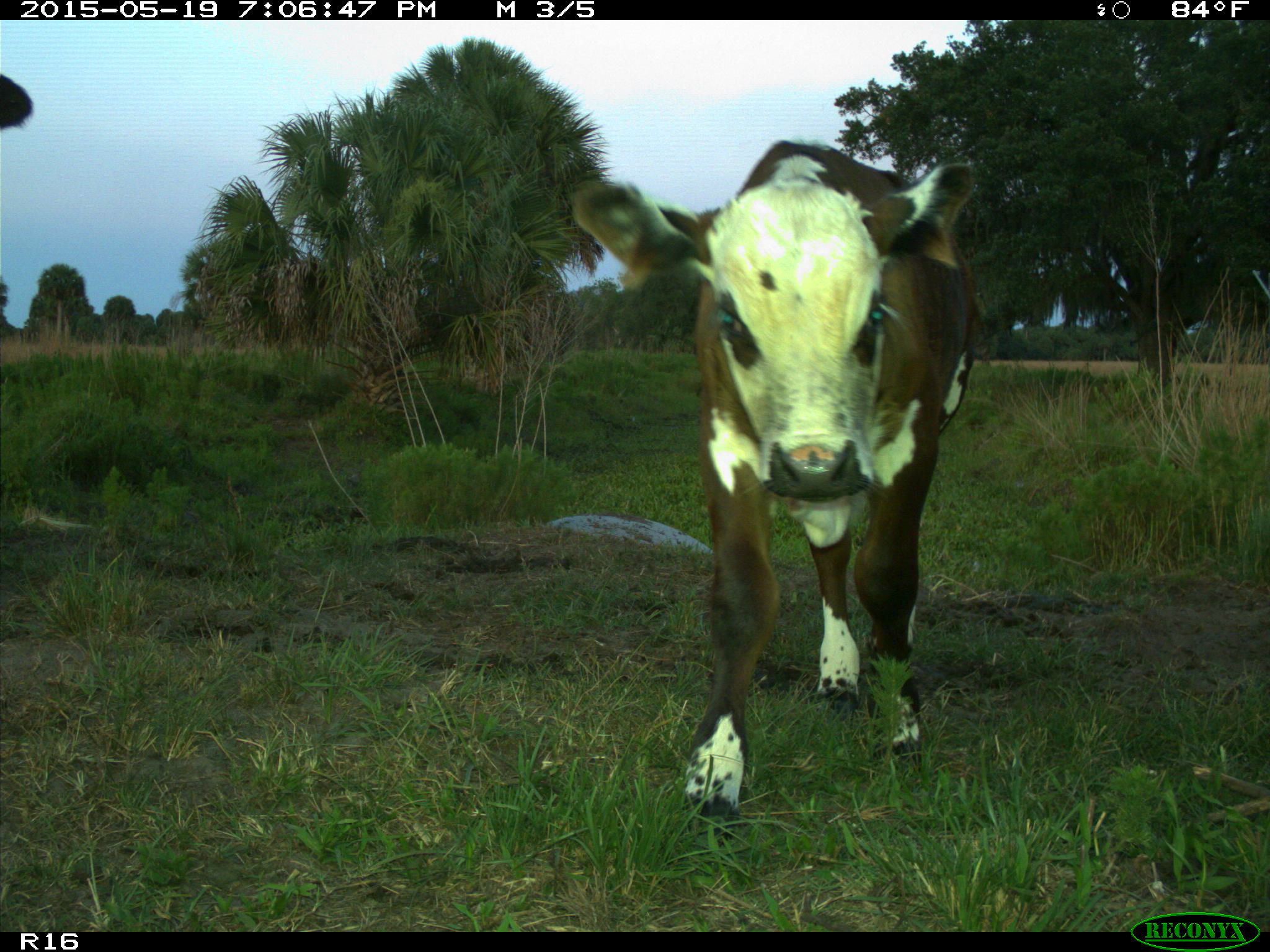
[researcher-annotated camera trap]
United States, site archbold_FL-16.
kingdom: Animalia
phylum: Chordata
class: Mammalia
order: Artiodactyla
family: Bovidae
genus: Bos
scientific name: Bos taurus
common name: domestic cow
Bos taurus (domestic cow).